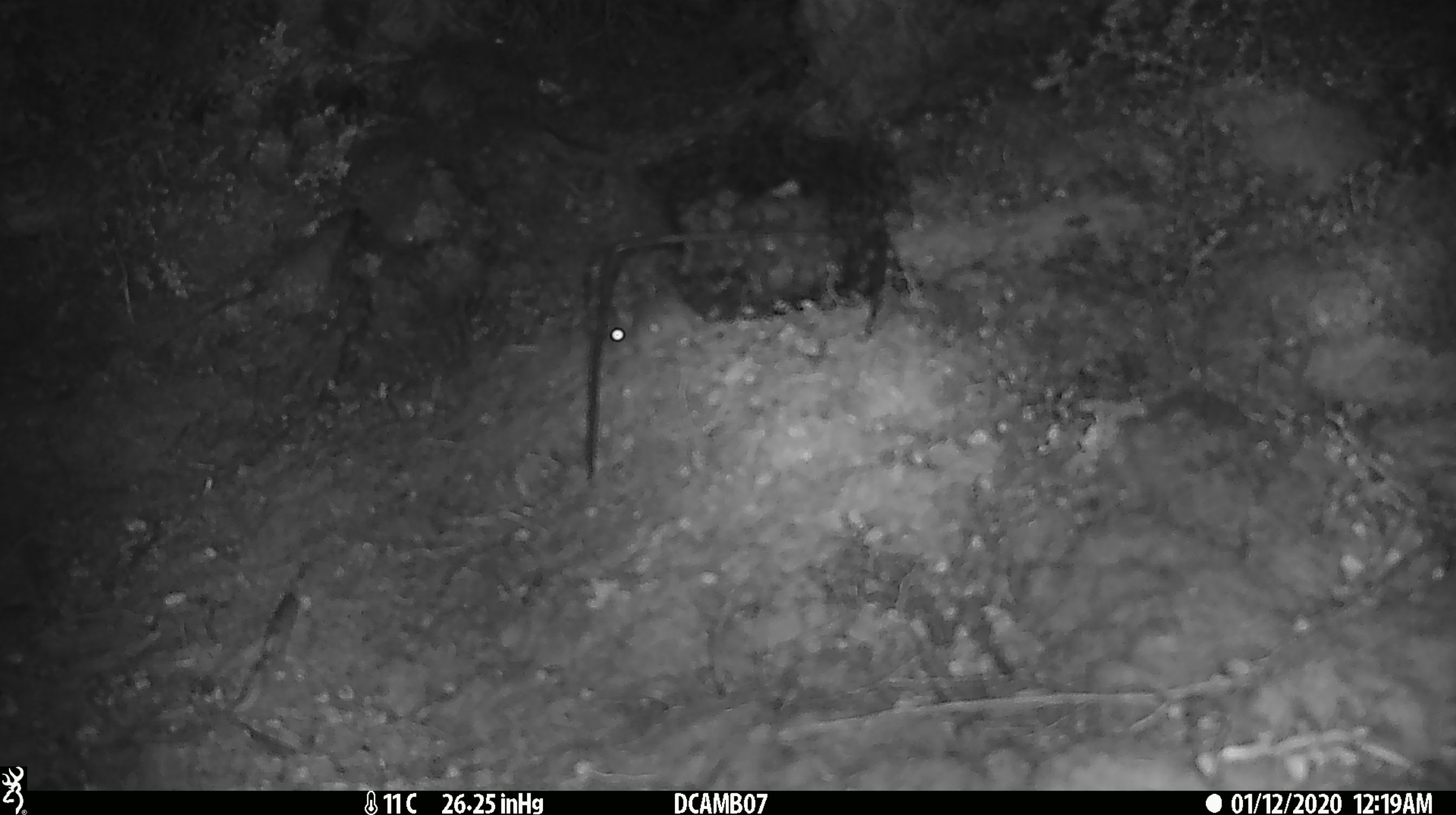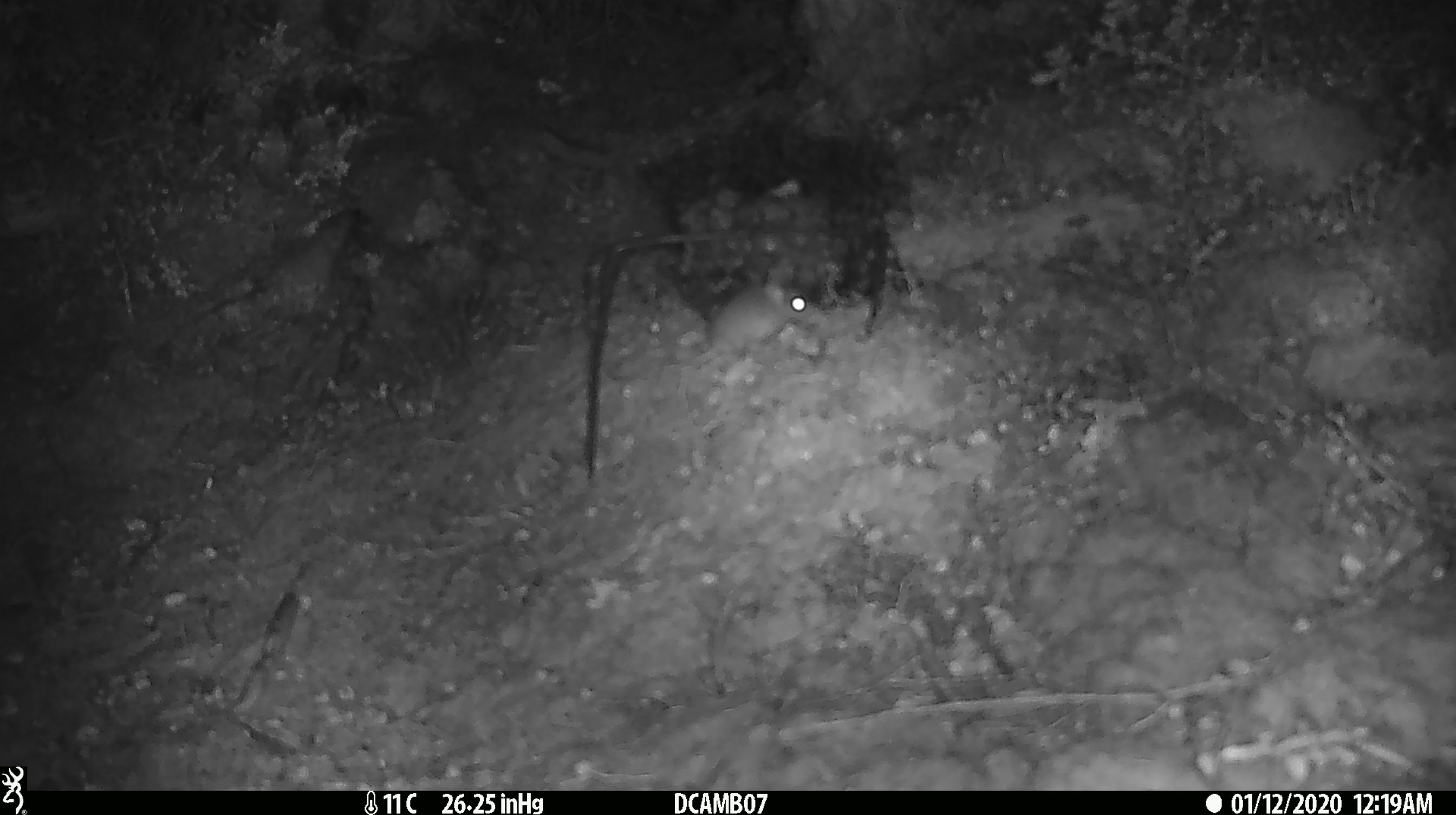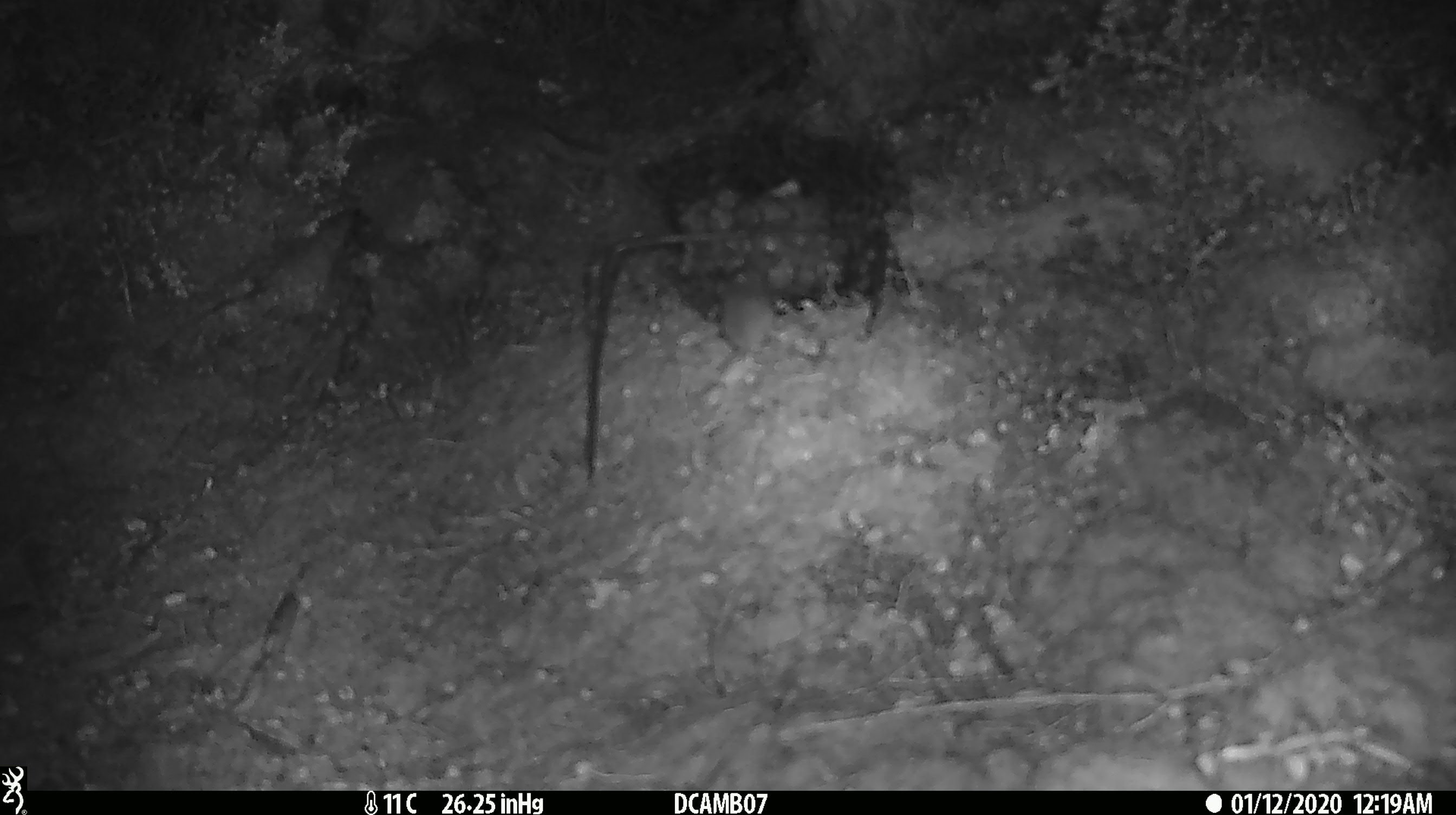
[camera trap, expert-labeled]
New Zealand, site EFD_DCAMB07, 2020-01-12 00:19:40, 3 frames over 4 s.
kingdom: Animalia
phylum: Chordata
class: Mammalia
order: Rodentia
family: Muridae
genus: Mus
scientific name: Mus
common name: mouse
Mouse (Mus).